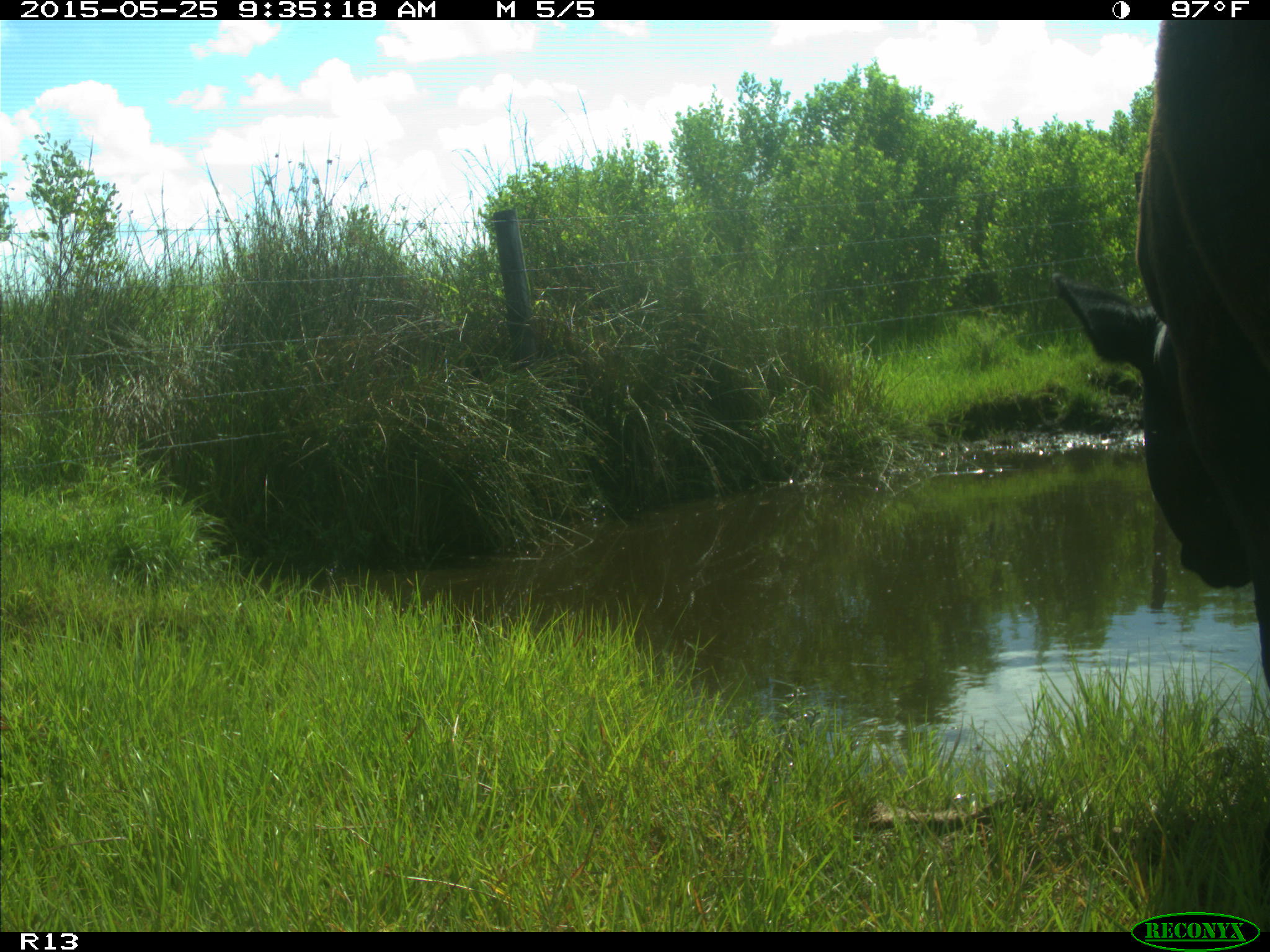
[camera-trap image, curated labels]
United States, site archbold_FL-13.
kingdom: Animalia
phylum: Chordata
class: Mammalia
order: Artiodactyla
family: Bovidae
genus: Bos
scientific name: Bos taurus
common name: domestic cow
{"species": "Bos taurus (domestic cow)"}